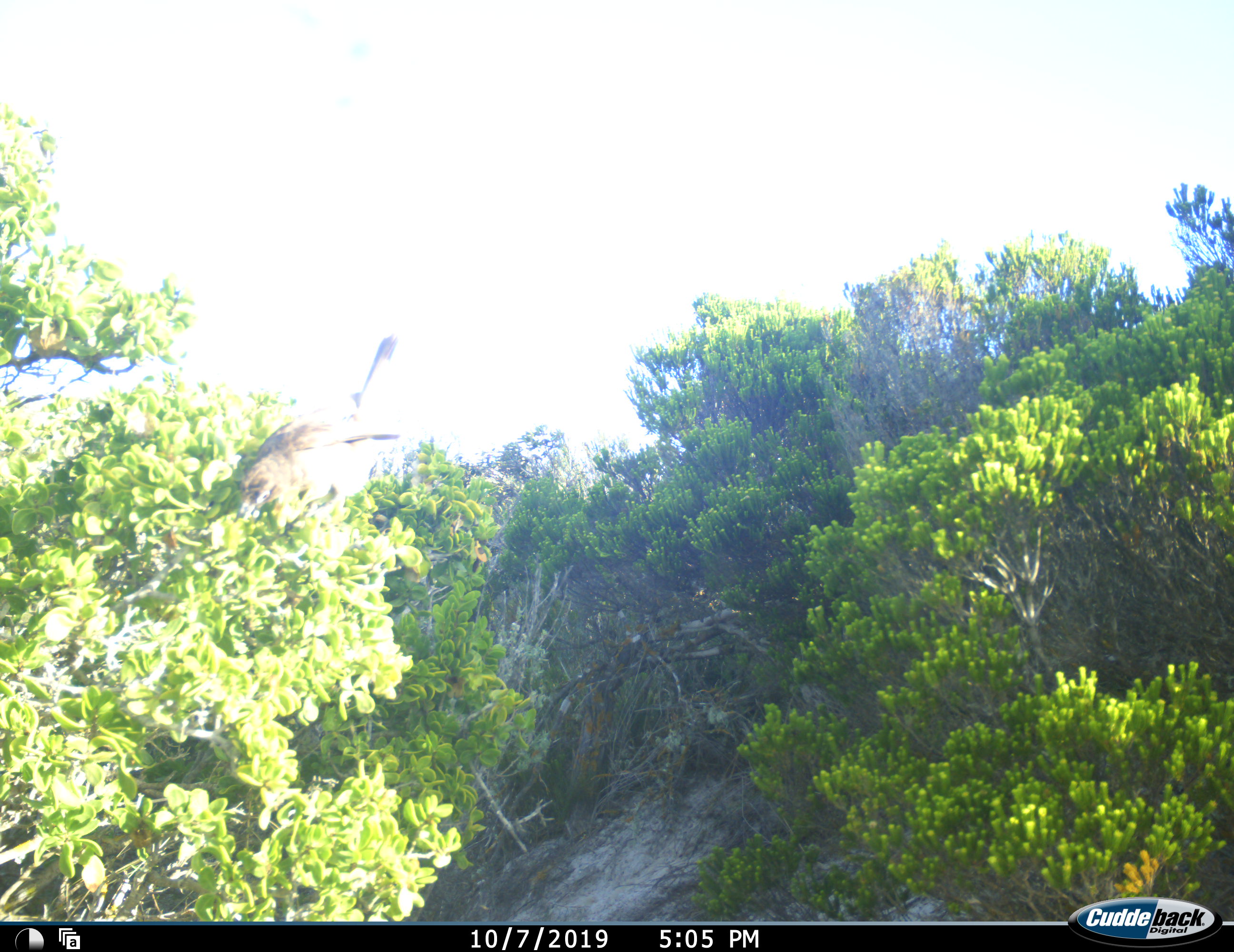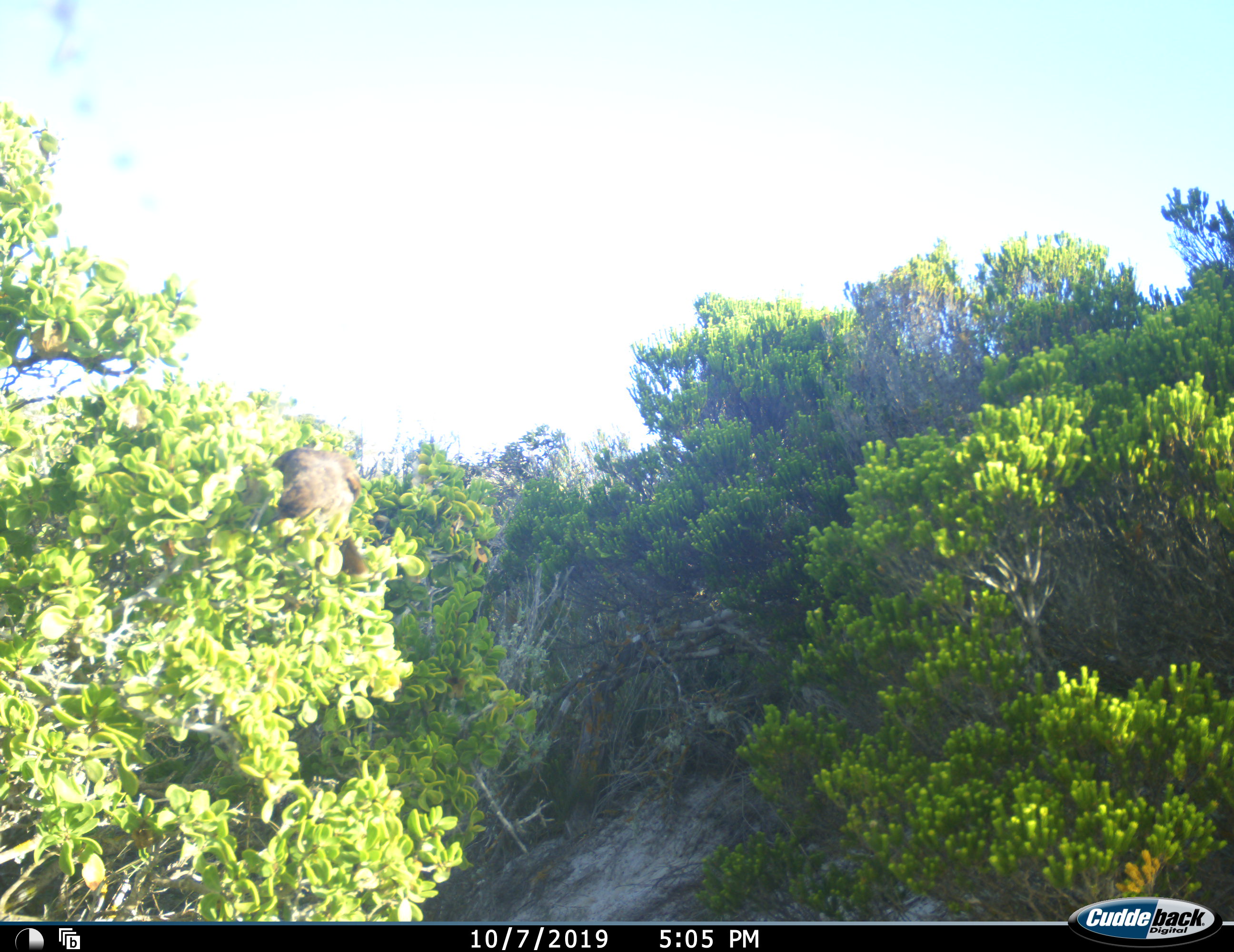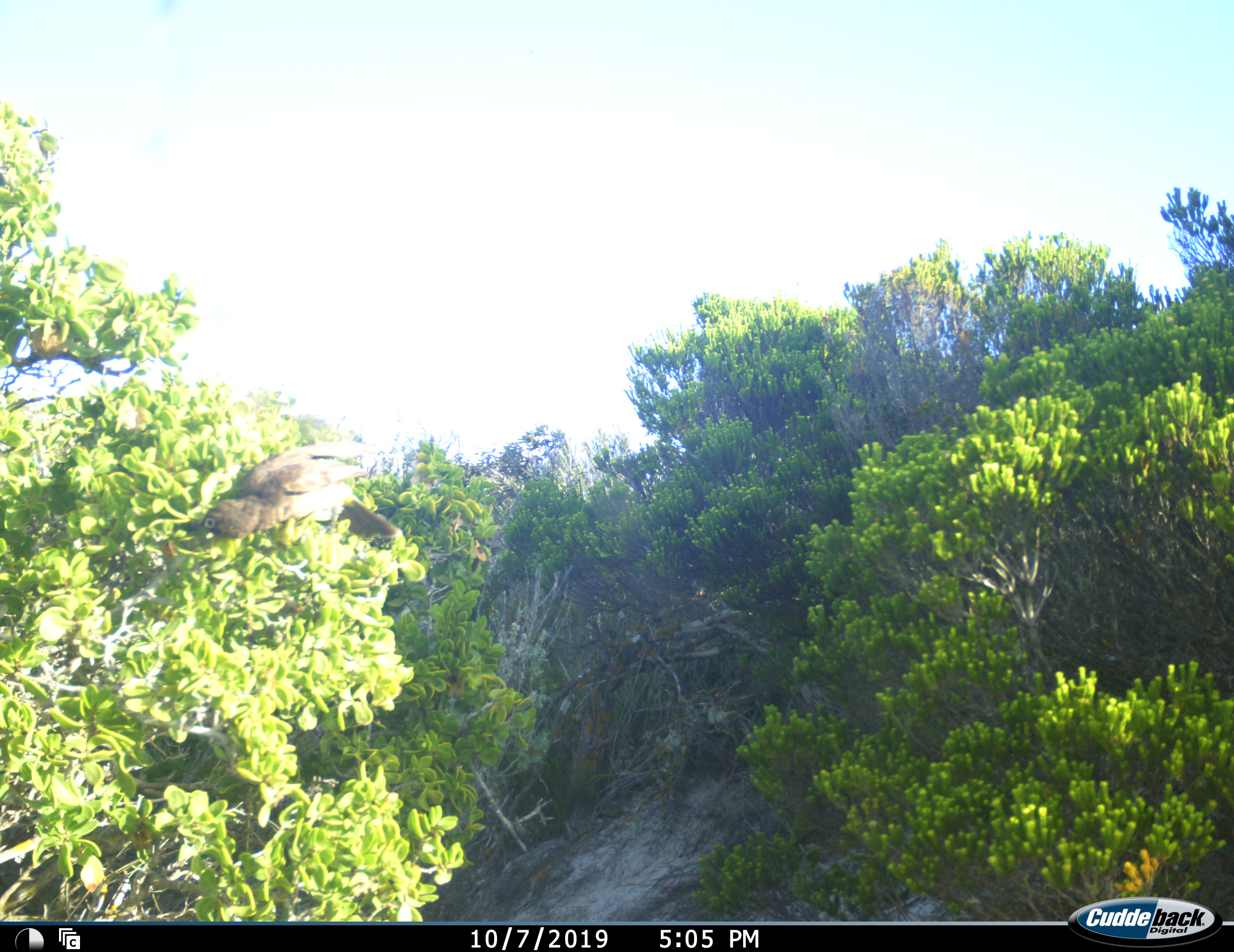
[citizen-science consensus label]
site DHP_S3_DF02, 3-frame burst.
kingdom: Animalia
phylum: Chordata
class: Aves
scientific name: Aves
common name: bird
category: birdother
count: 1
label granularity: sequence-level